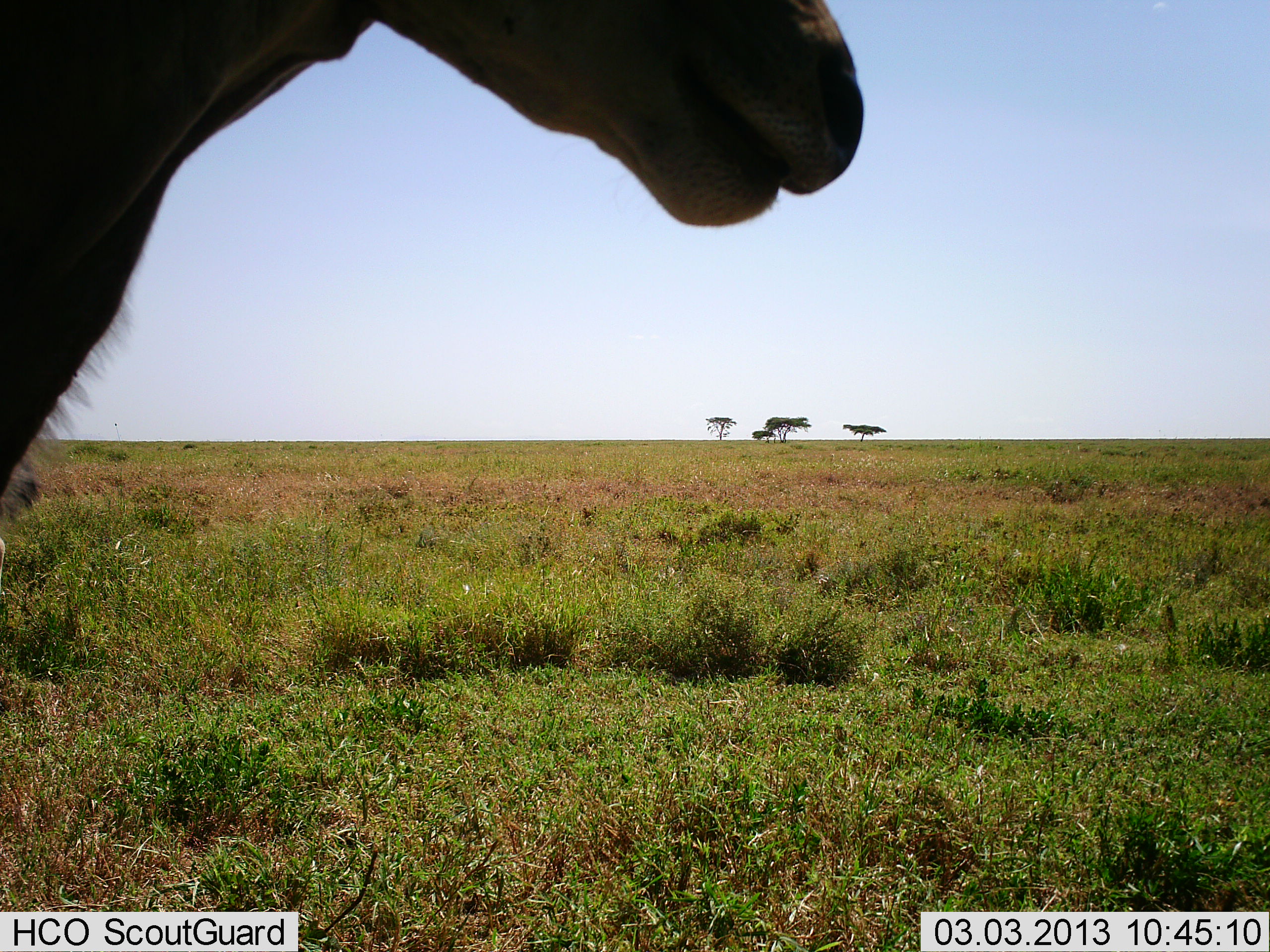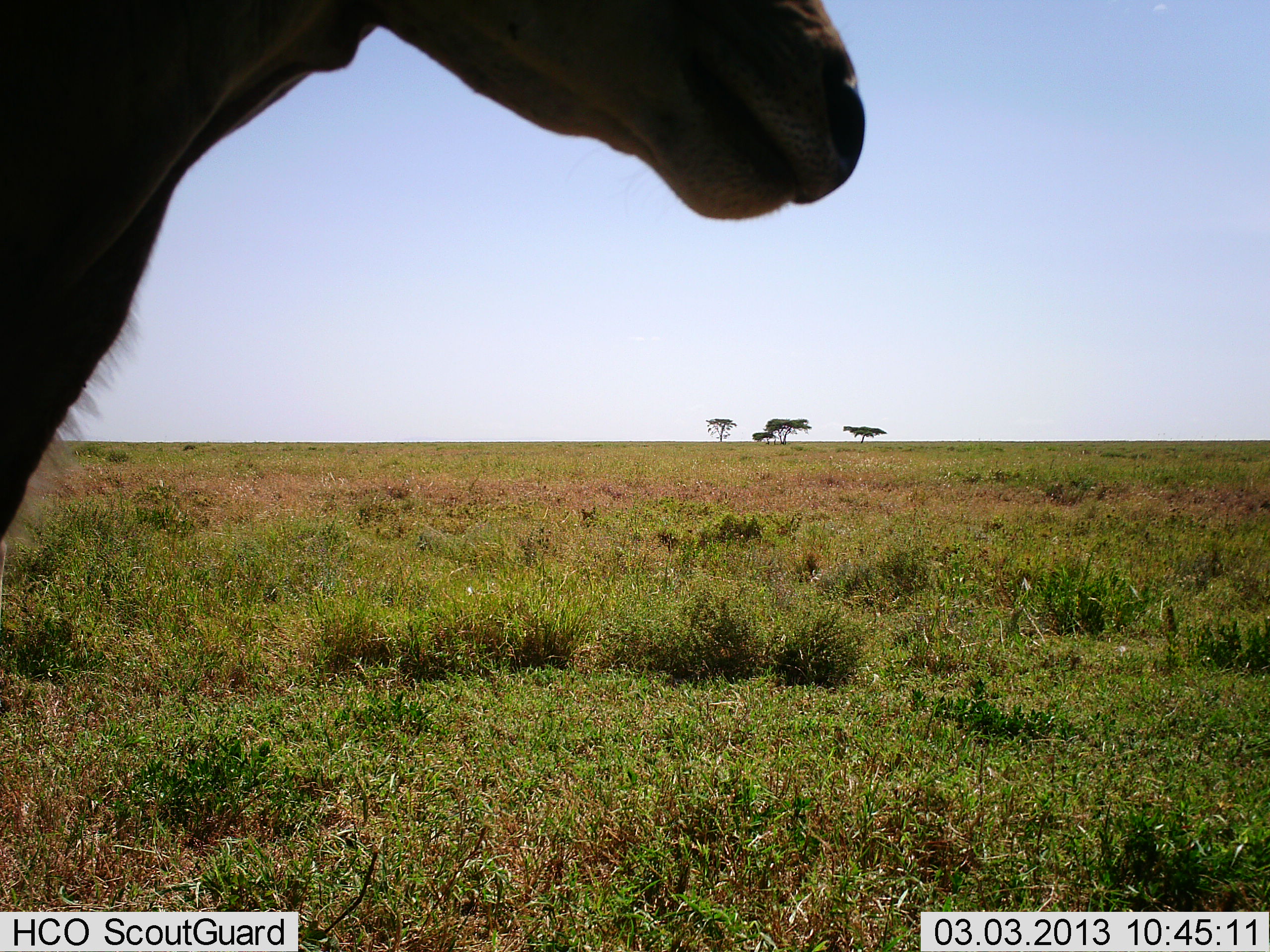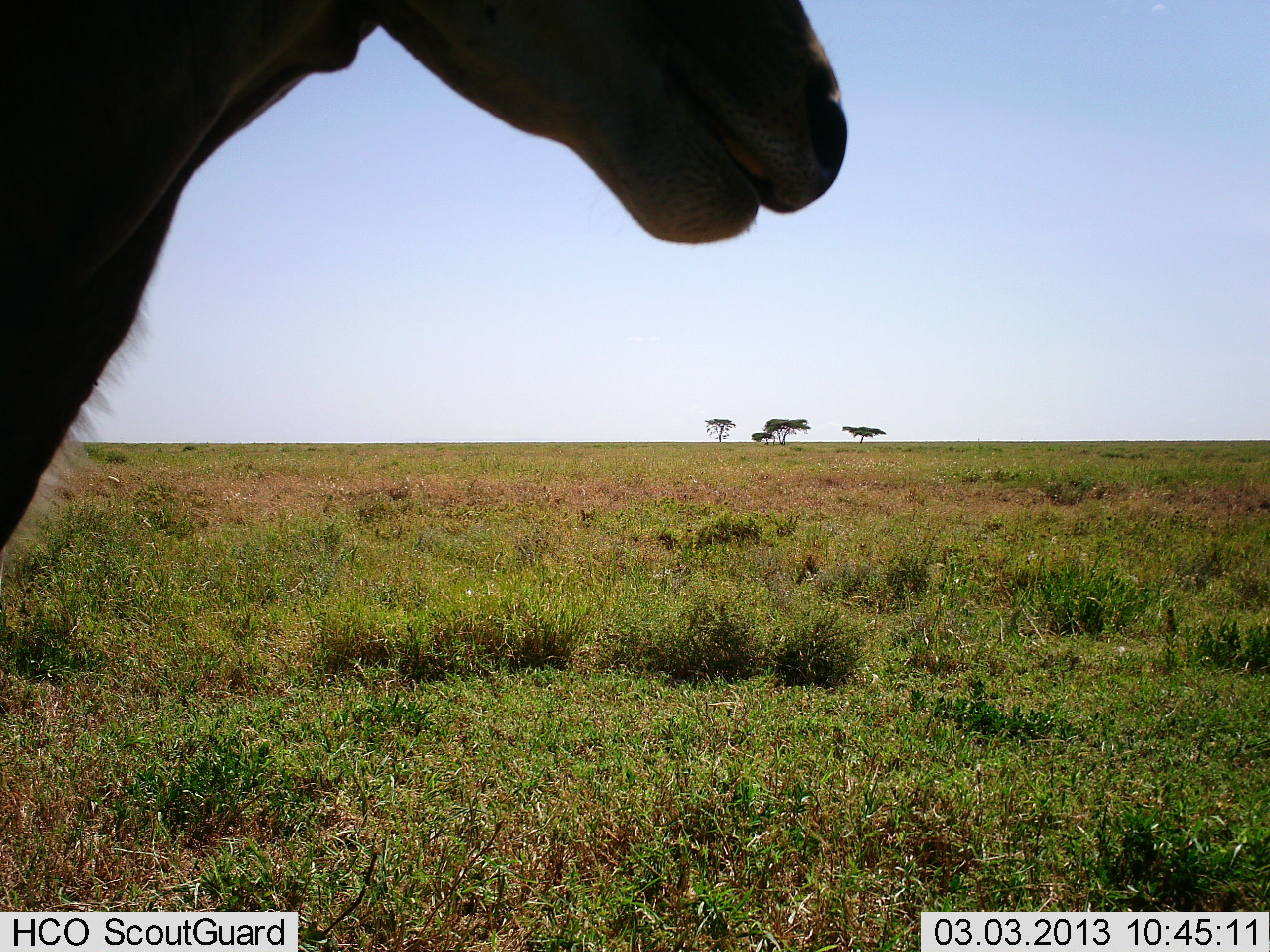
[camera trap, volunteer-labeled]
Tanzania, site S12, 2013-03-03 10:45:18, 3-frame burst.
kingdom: Animalia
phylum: Chordata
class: Mammalia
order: Artiodactyla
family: Bovidae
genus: Alcelaphus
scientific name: Alcelaphus buselaphus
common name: hartebeest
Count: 1.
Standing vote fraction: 80%.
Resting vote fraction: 0%.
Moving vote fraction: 0%.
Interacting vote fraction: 0%.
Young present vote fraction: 0%.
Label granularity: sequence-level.